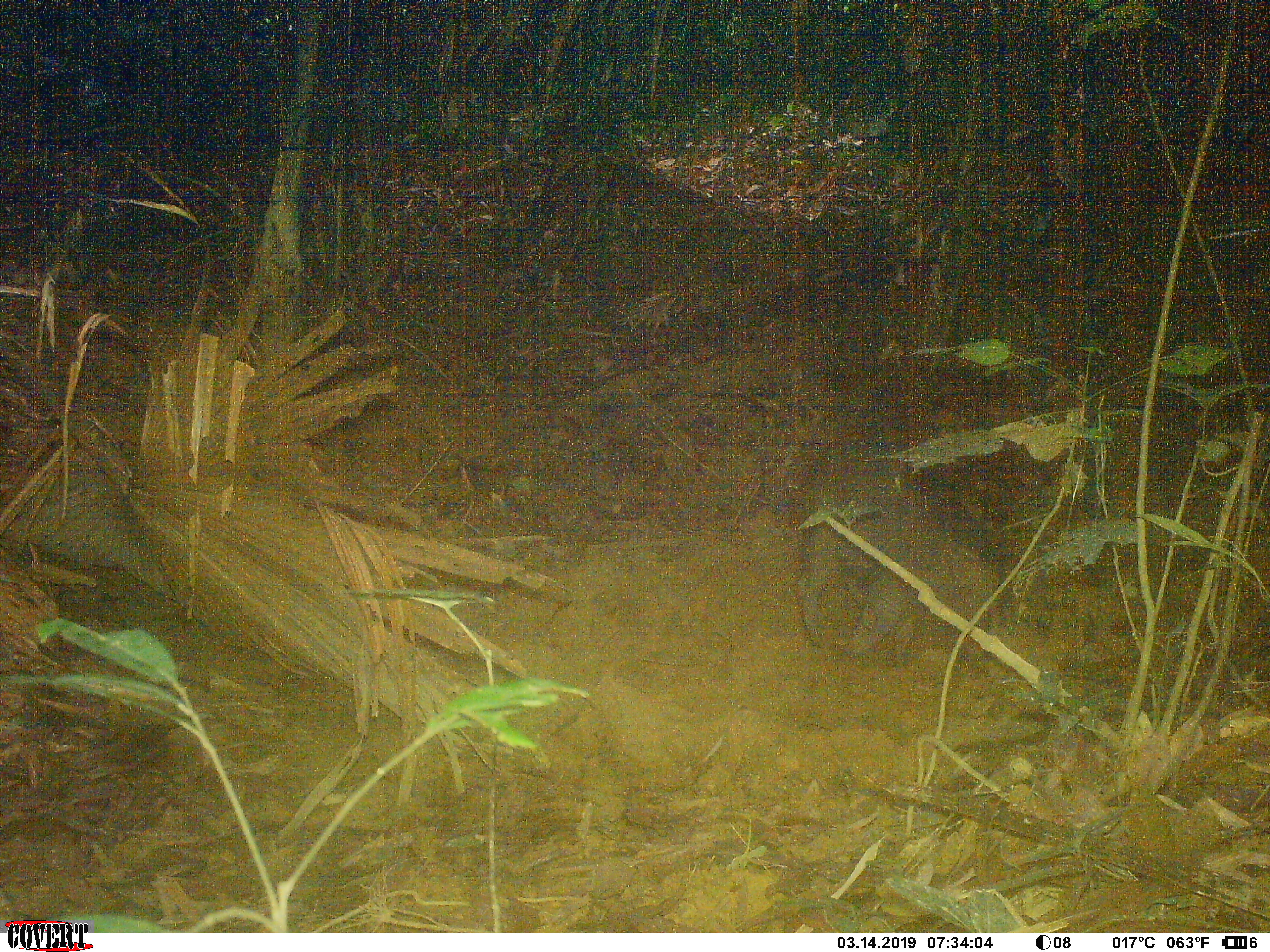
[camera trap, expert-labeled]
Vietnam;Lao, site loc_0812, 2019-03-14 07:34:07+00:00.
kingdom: Animalia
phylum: Chordata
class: Mammalia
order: Artiodactyla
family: Suidae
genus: Sus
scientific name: Sus scrofa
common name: eurasian wild pig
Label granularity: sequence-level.